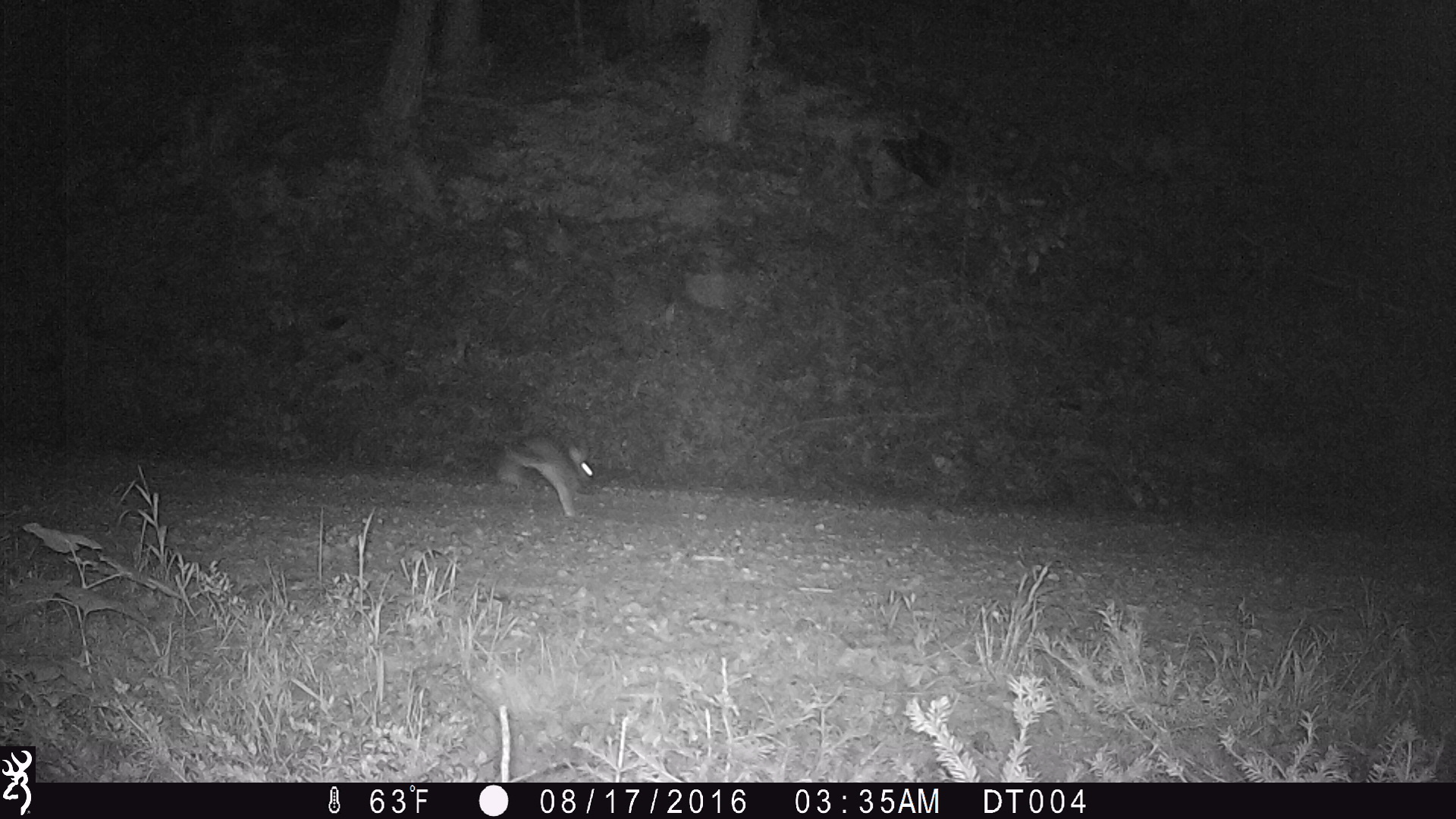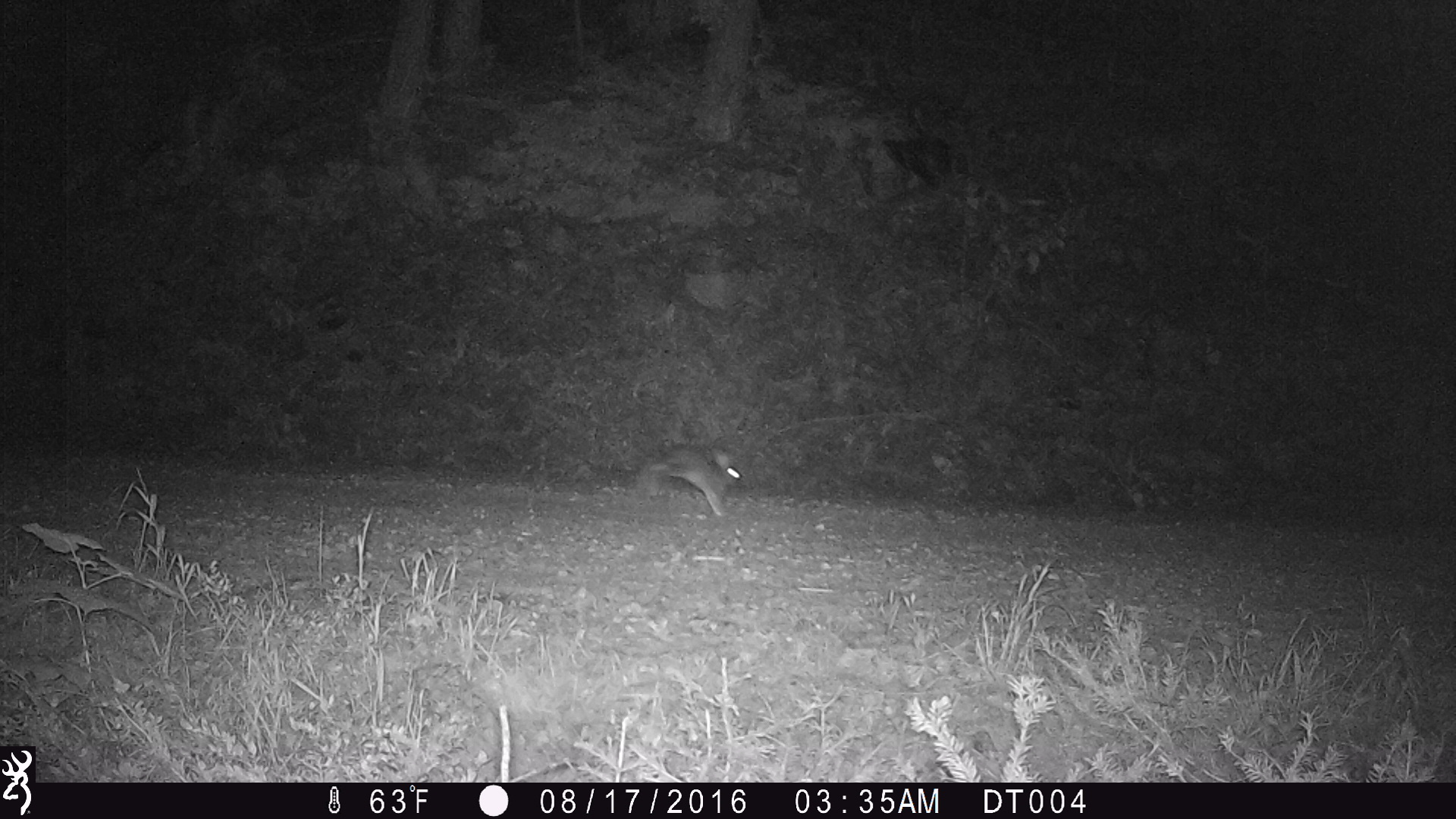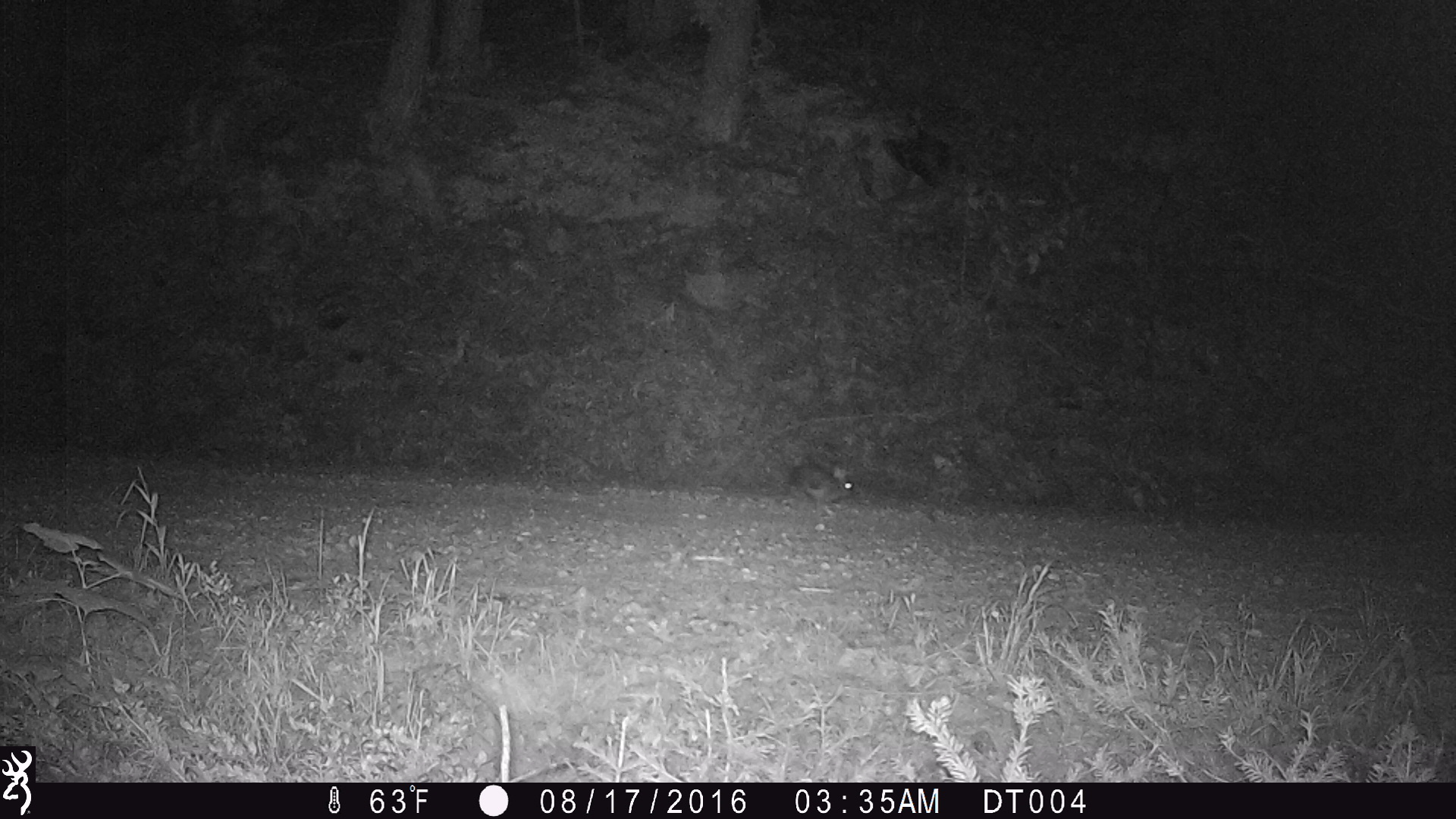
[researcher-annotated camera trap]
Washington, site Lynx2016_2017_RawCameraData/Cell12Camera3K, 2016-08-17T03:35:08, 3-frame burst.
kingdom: Animalia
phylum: Chordata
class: Mammalia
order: Lagomorpha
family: Leporidae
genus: Lepus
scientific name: Lepus americanus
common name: snowshoe hare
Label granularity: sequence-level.